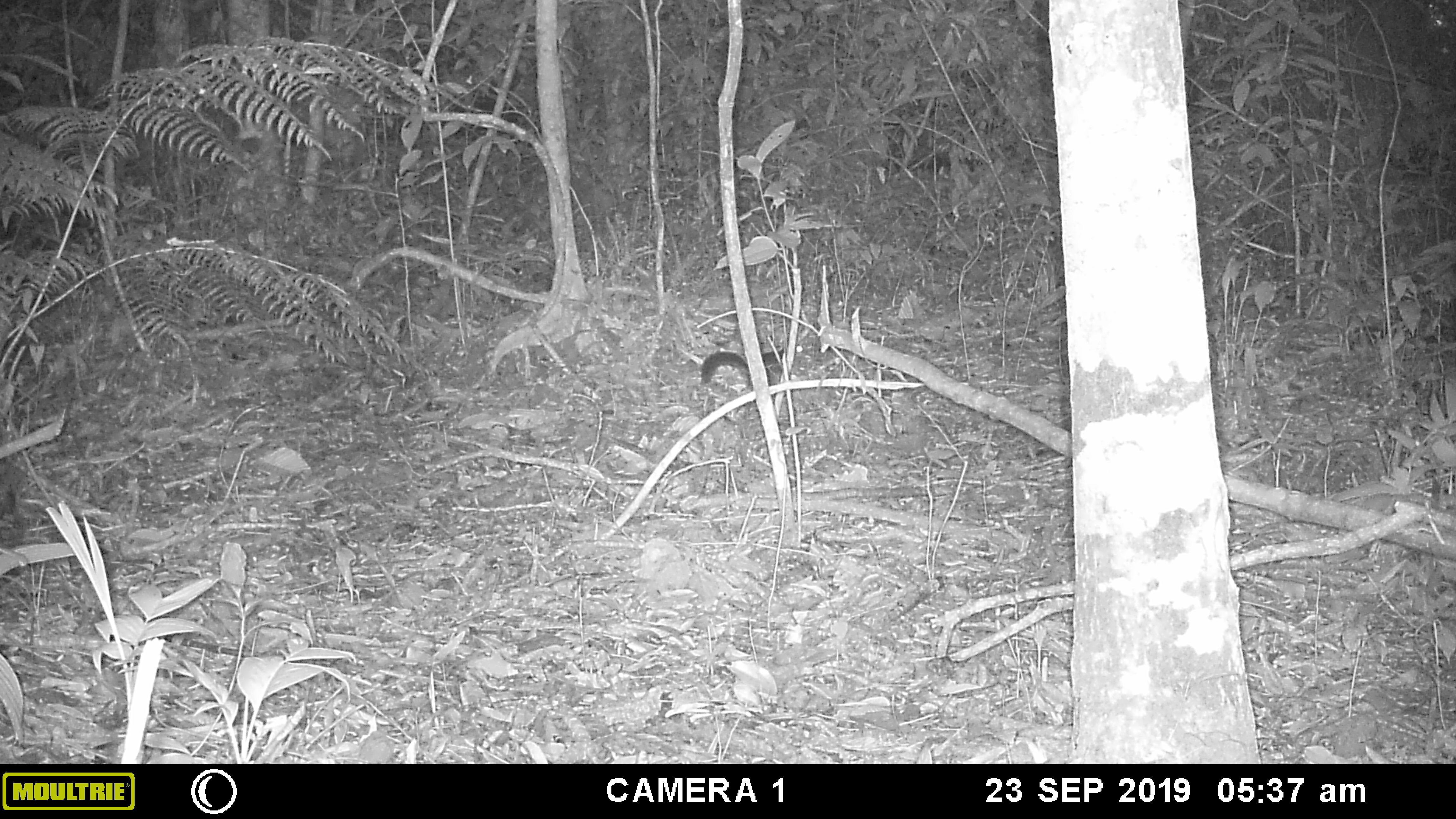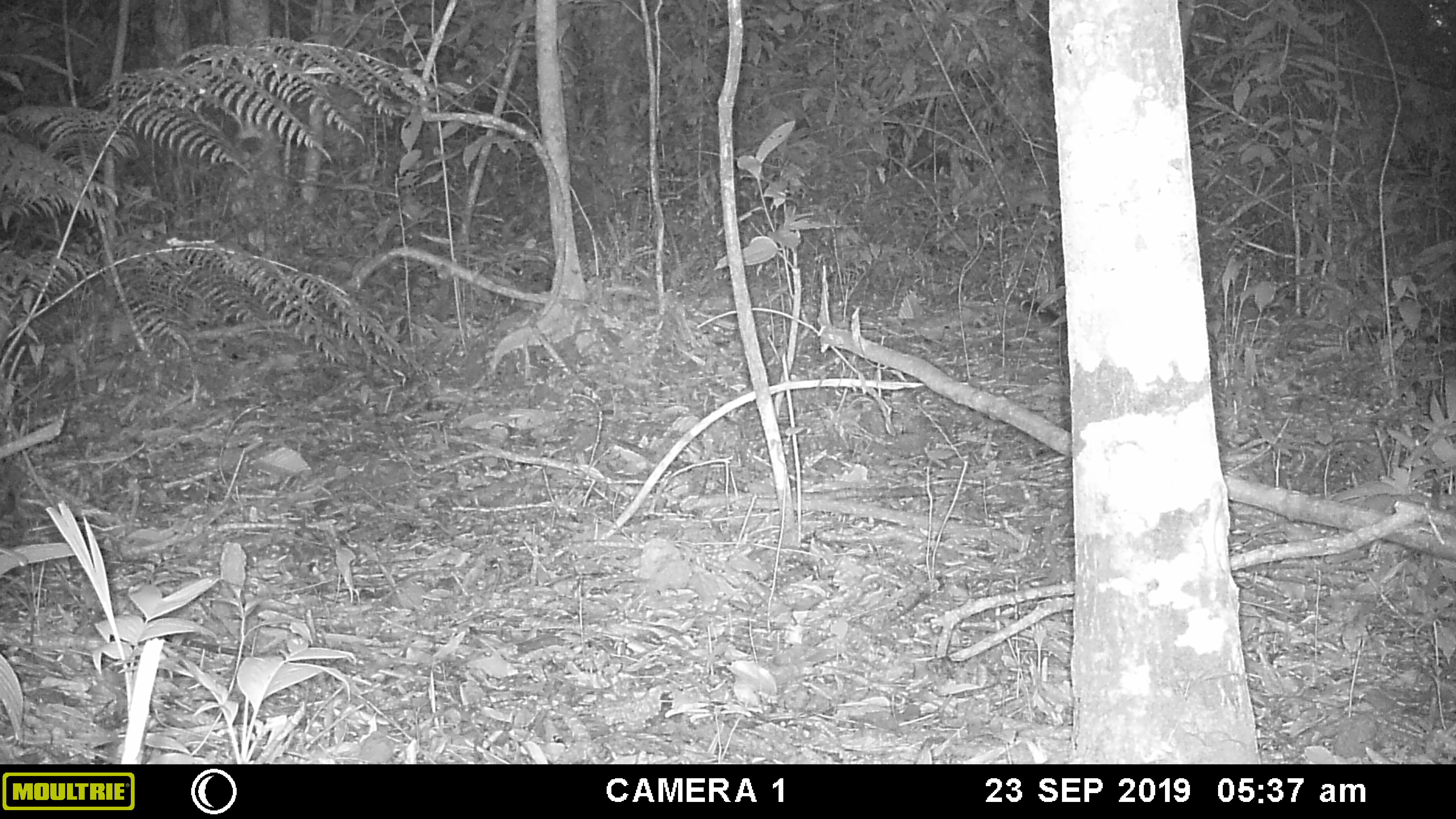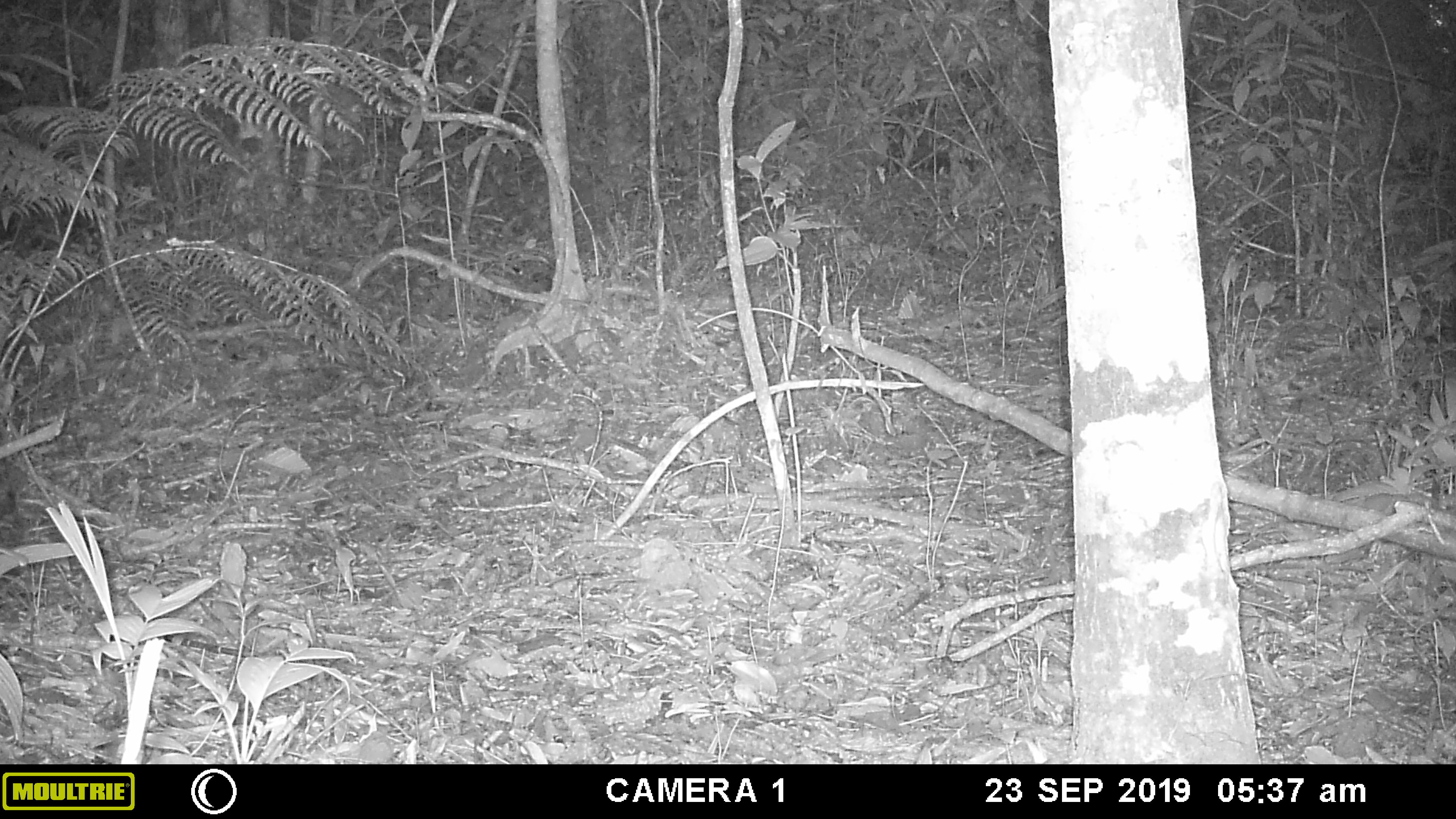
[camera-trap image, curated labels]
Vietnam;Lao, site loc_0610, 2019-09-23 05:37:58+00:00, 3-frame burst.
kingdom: Animalia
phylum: Chordata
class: Mammalia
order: Rodentia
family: Sciuridae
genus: Sciurus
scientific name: Sciurus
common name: squirrel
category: unidentified squirrel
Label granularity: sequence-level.